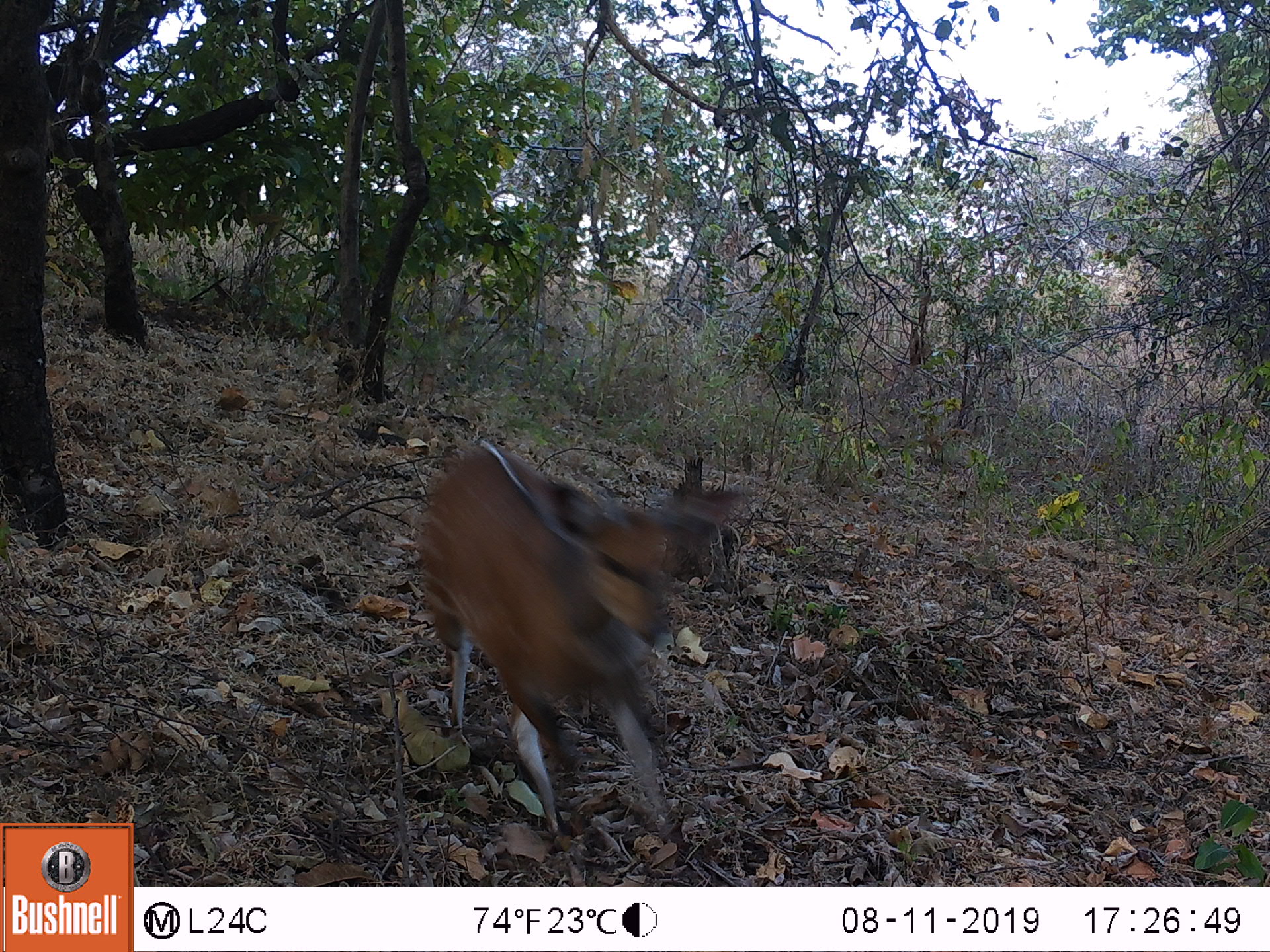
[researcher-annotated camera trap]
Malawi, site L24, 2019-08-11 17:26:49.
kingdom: Animalia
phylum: Chordata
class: Mammalia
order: Artiodactyla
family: Bovidae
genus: Tragelaphus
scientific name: Tragelaphus sylvaticus sylvaticus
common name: cape bushbuck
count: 1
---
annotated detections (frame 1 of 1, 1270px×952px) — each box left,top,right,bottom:
cape bushbuck: 409,433,749,830